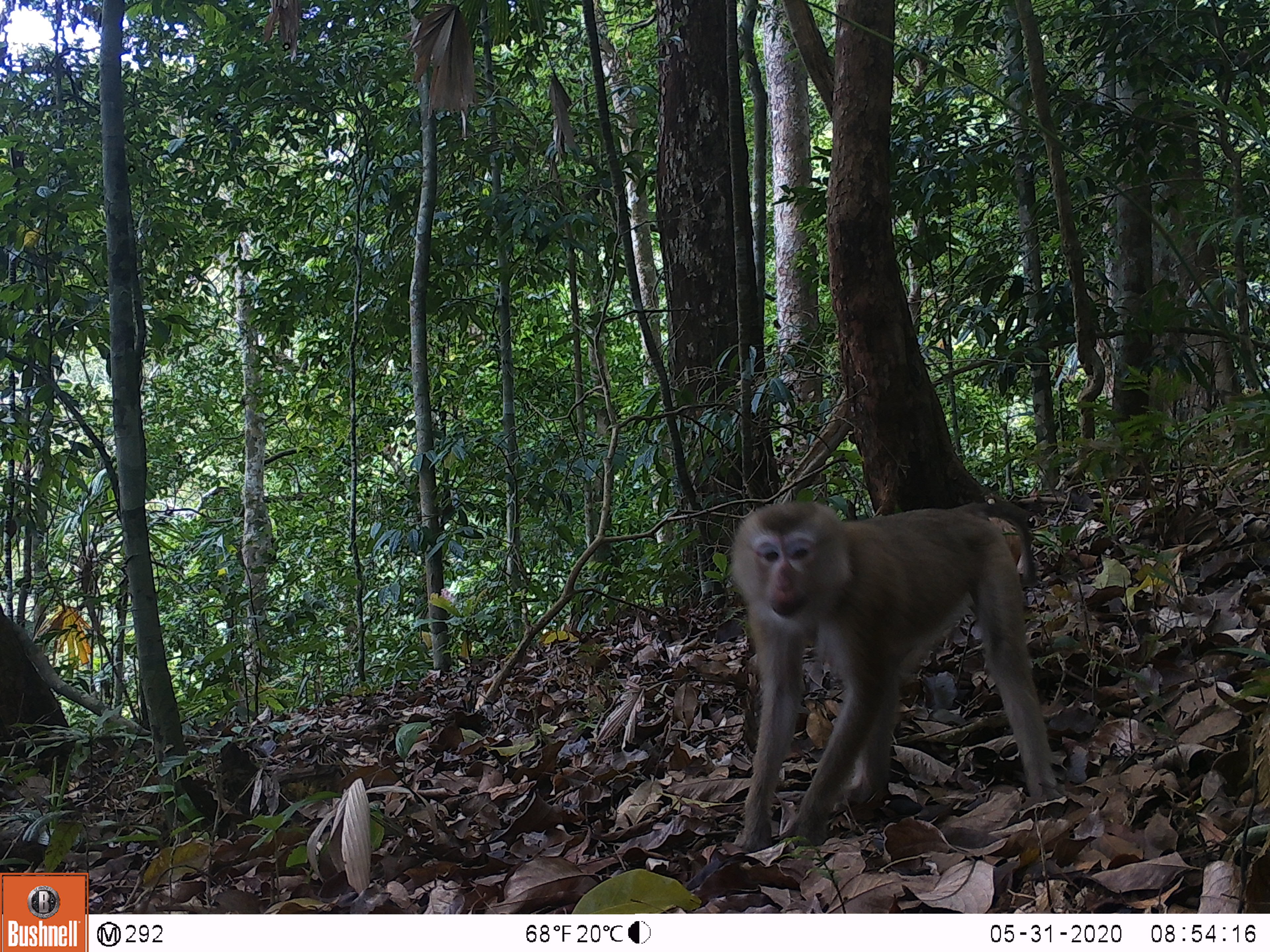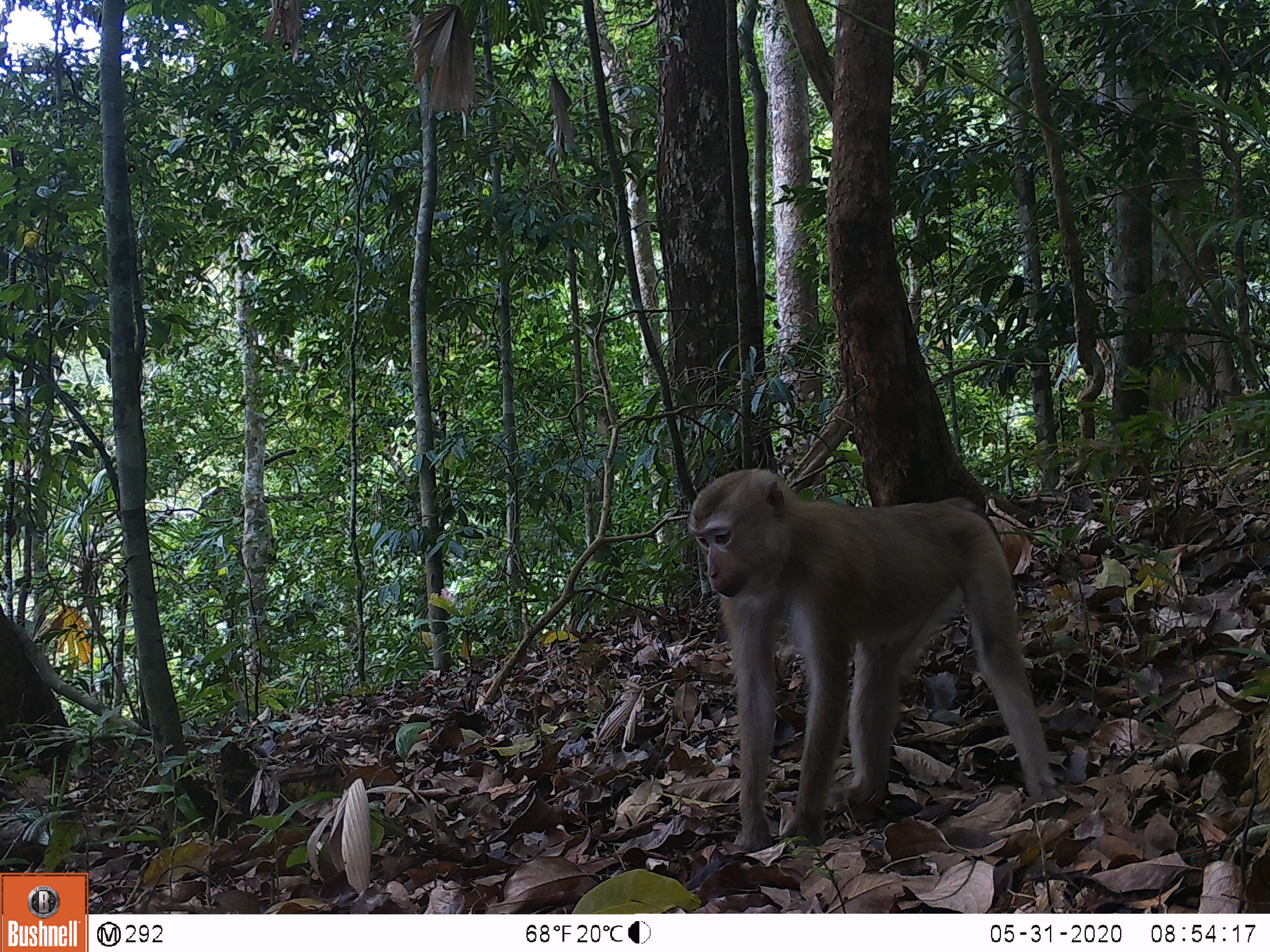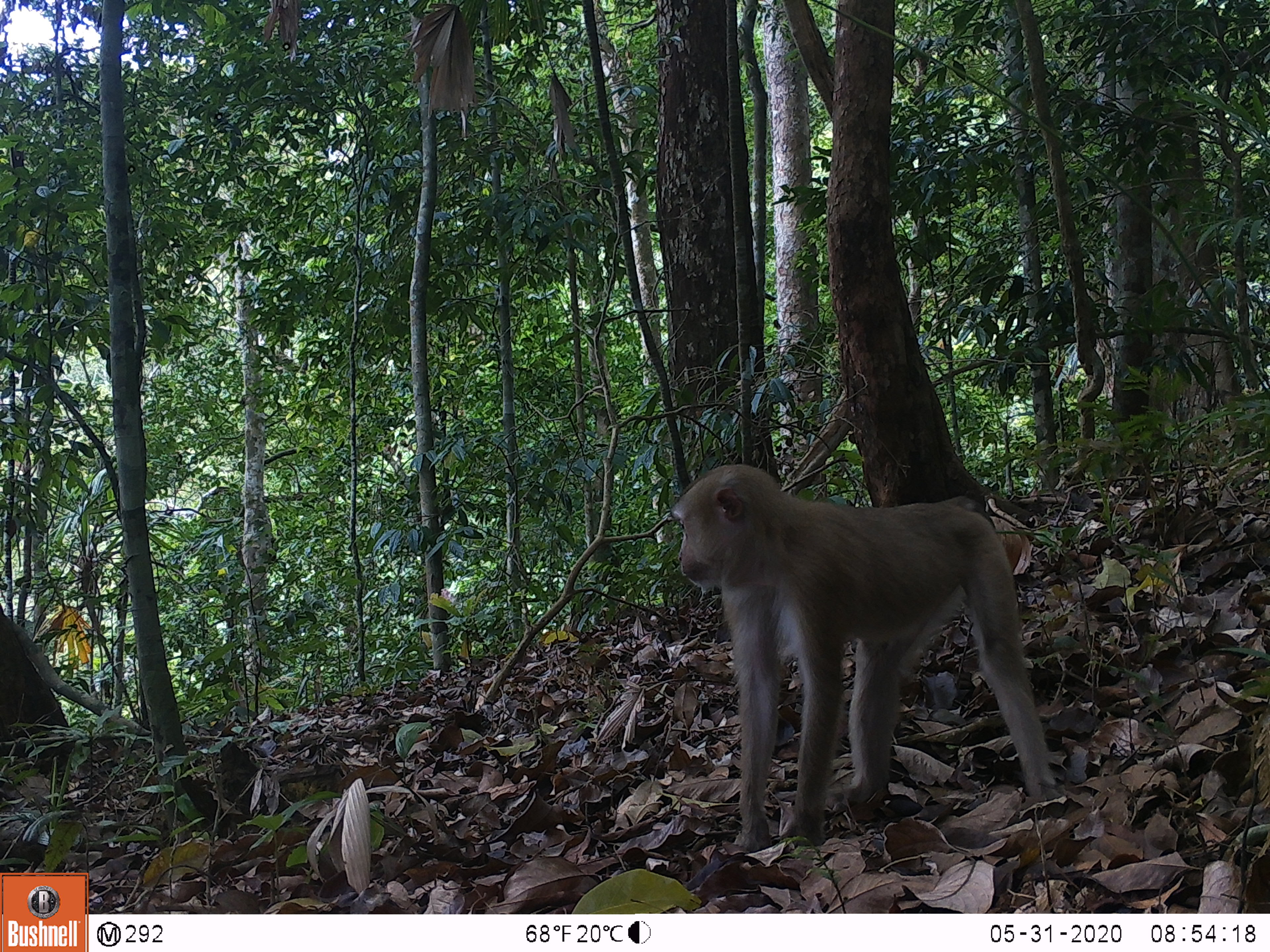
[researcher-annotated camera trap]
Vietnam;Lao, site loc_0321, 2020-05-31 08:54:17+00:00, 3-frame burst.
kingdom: Animalia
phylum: Chordata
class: Mammalia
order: Primates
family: Cercopithecidae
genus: Macaca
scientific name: Macaca nemestrina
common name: pig-tailed macaque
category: pig tailed macaque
Pig tailed macaque (pig-tailed macaque) (Macaca nemestrina). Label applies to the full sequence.